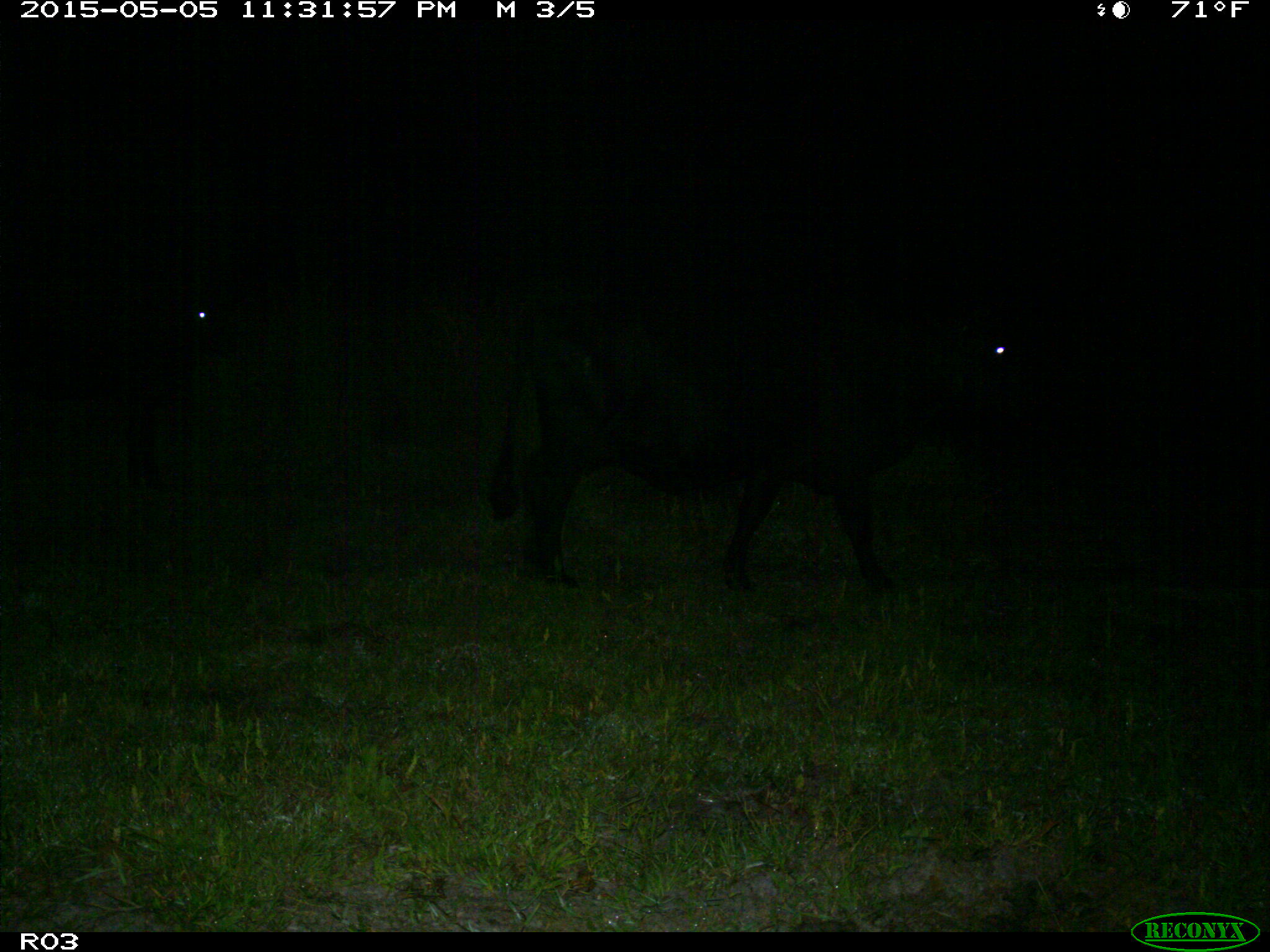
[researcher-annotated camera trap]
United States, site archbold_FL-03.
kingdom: Animalia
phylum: Chordata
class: Mammalia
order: Artiodactyla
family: Bovidae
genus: Bos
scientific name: Bos taurus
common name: domestic cow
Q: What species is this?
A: Bos taurus (domestic cow).